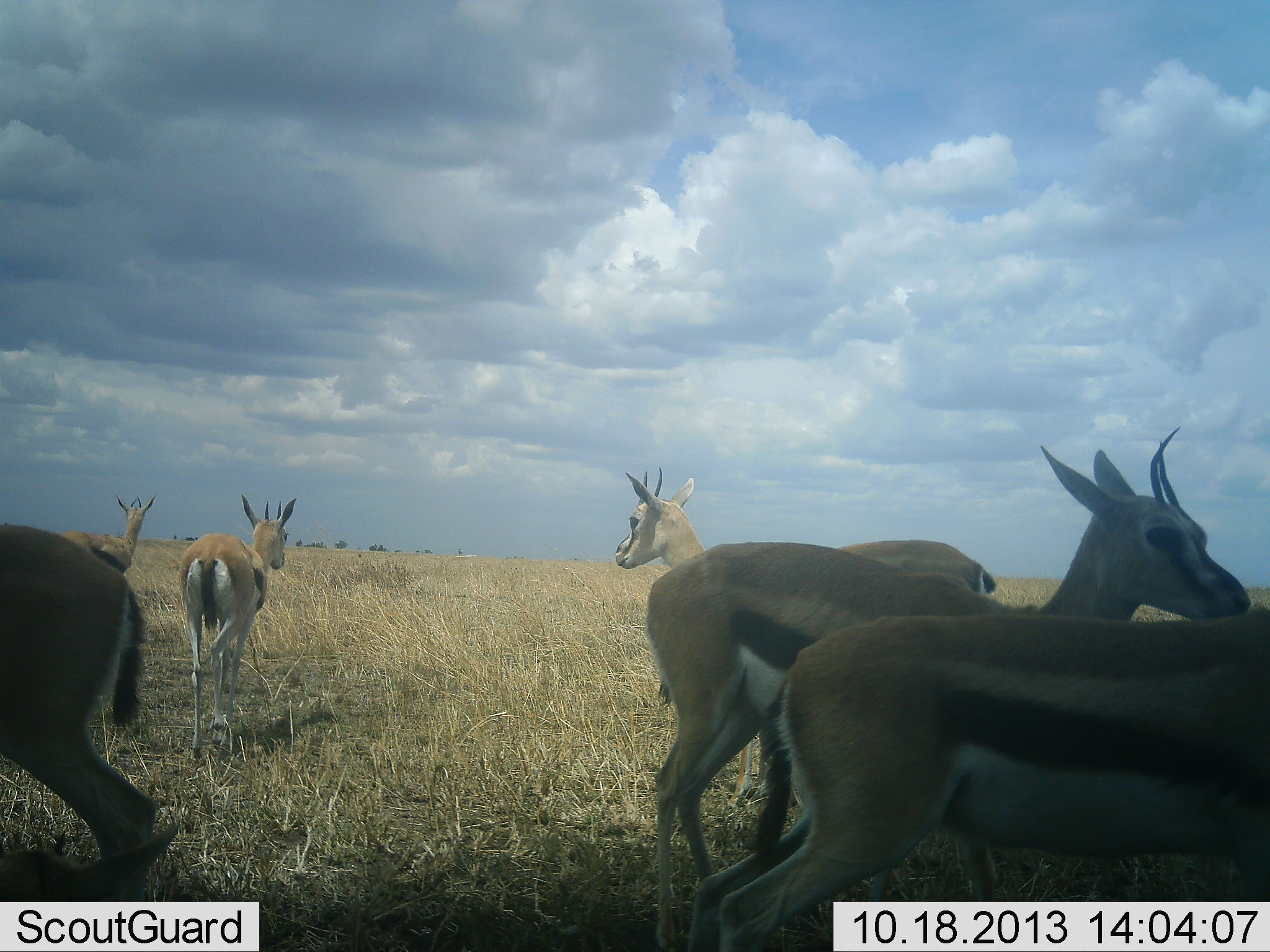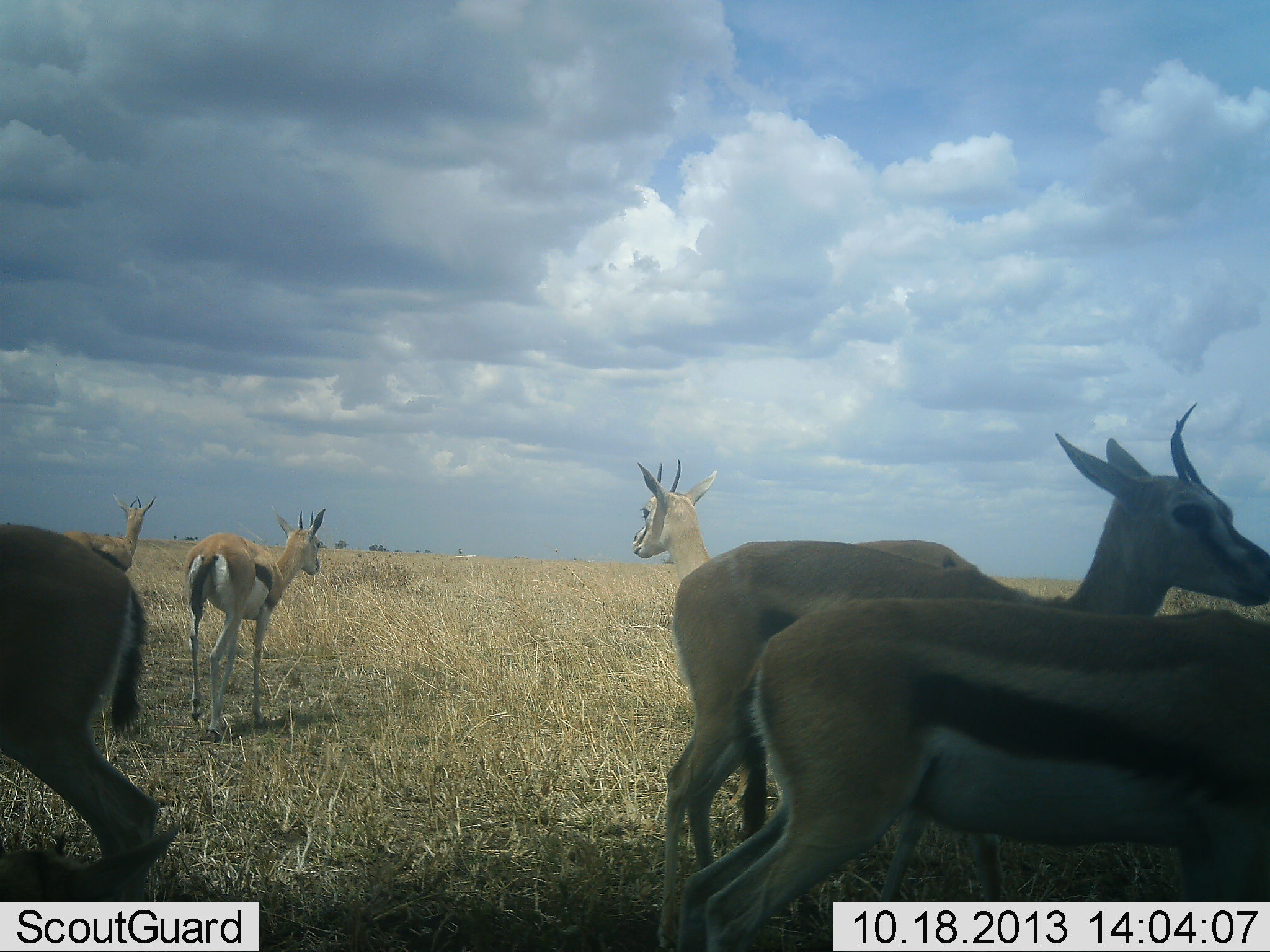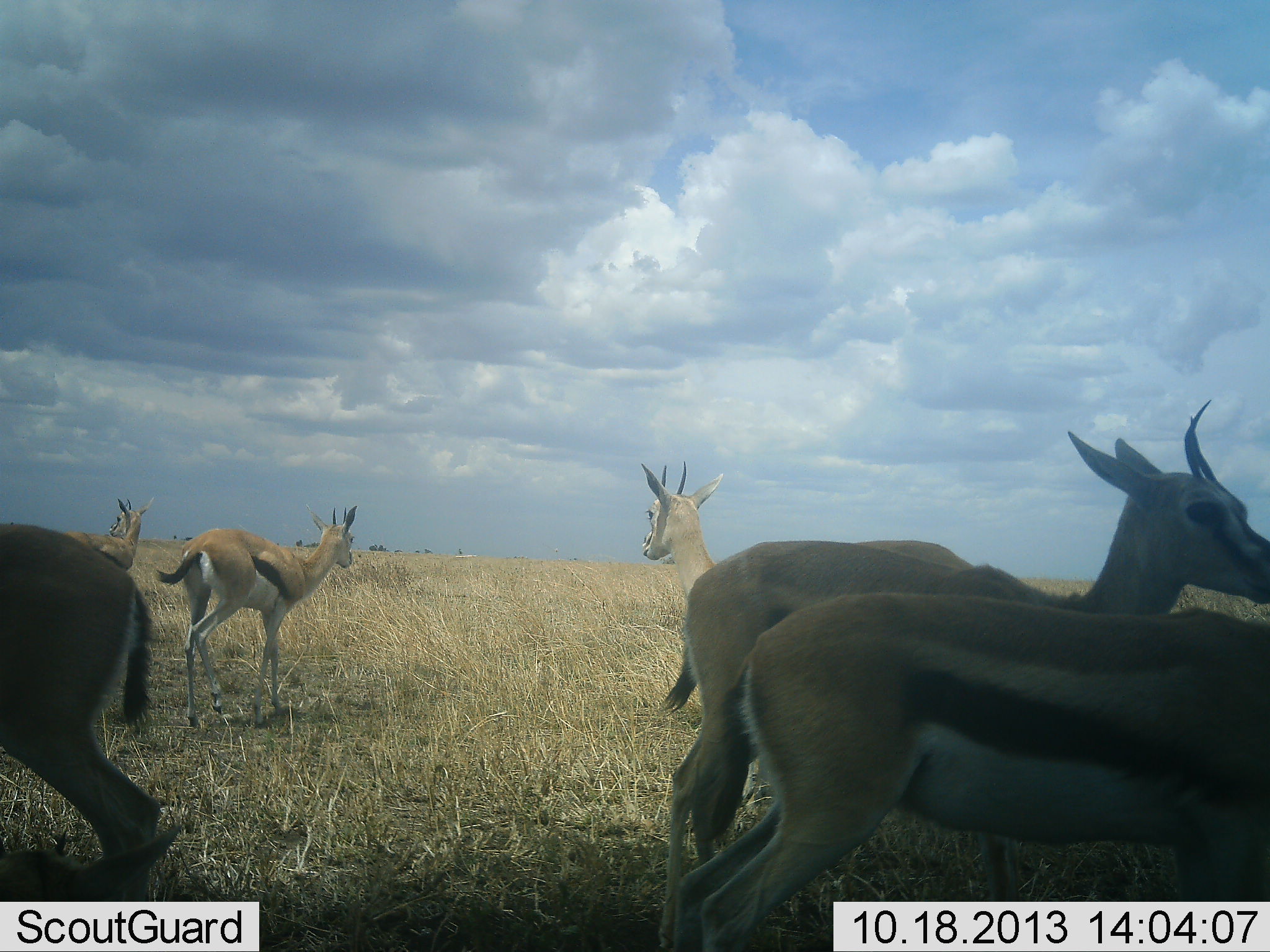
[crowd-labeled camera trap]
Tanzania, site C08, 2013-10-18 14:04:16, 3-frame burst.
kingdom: Animalia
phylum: Chordata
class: Mammalia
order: Artiodactyla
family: Bovidae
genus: Eudorcas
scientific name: Eudorcas thomsonii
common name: thomson's gazelle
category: gazellethomsons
Gazellethomsons (thomson's gazelle) (Eudorcas thomsonii), count 6. Behavior (volunteer vote fractions): standing 100%, resting 10%, moving 30%, interacting 0%. Young present (vote fraction): 0%. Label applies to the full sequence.